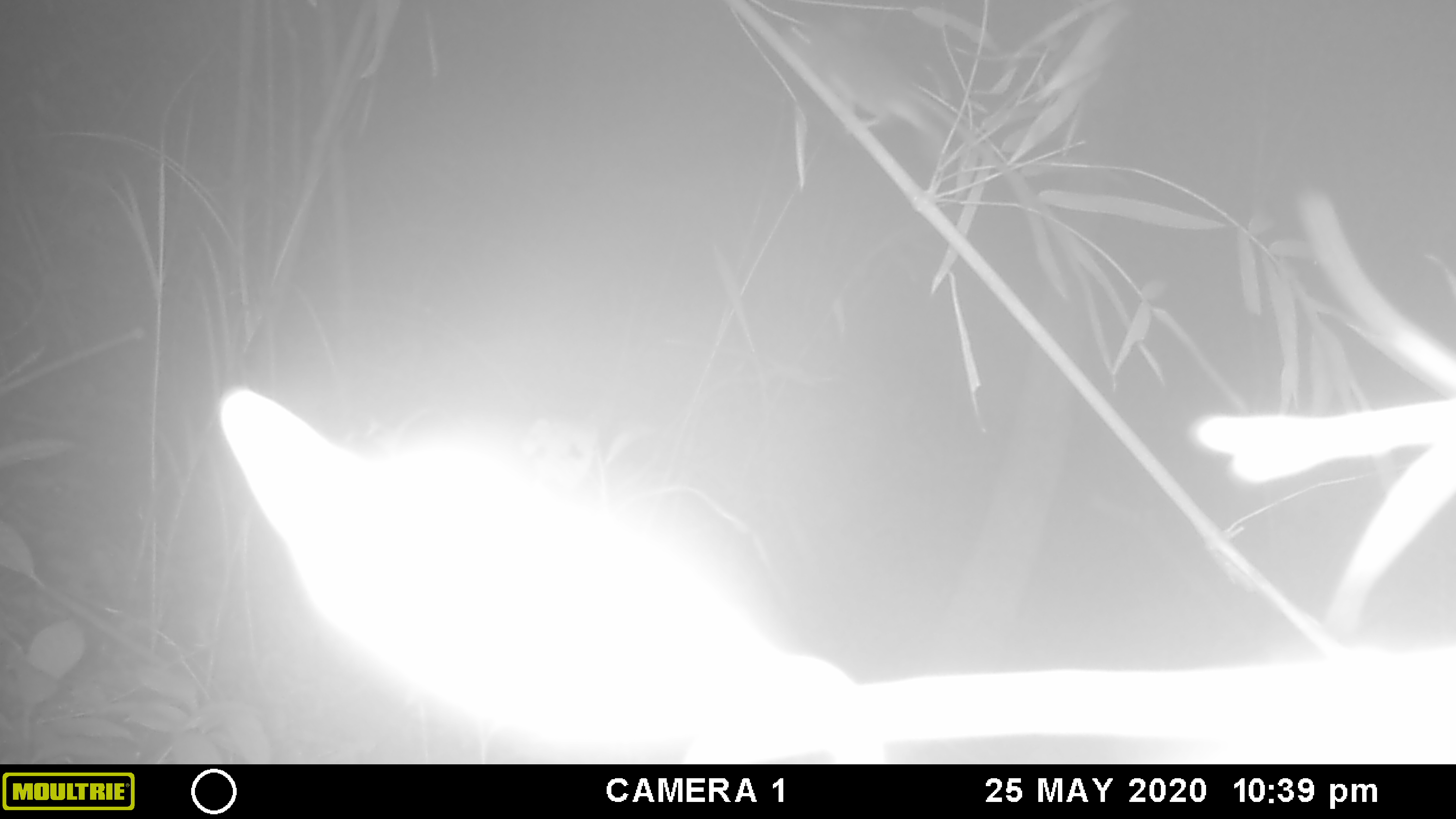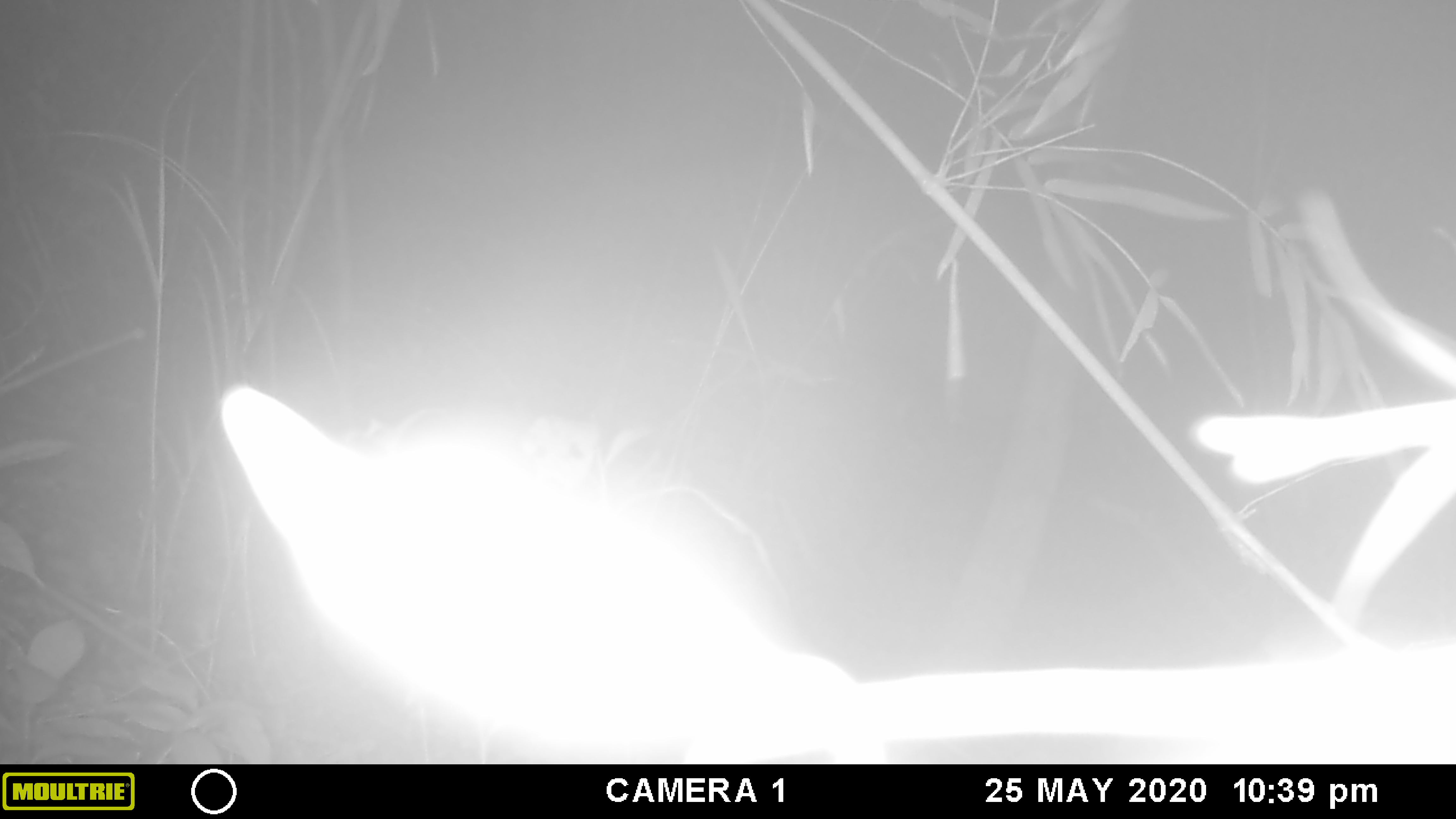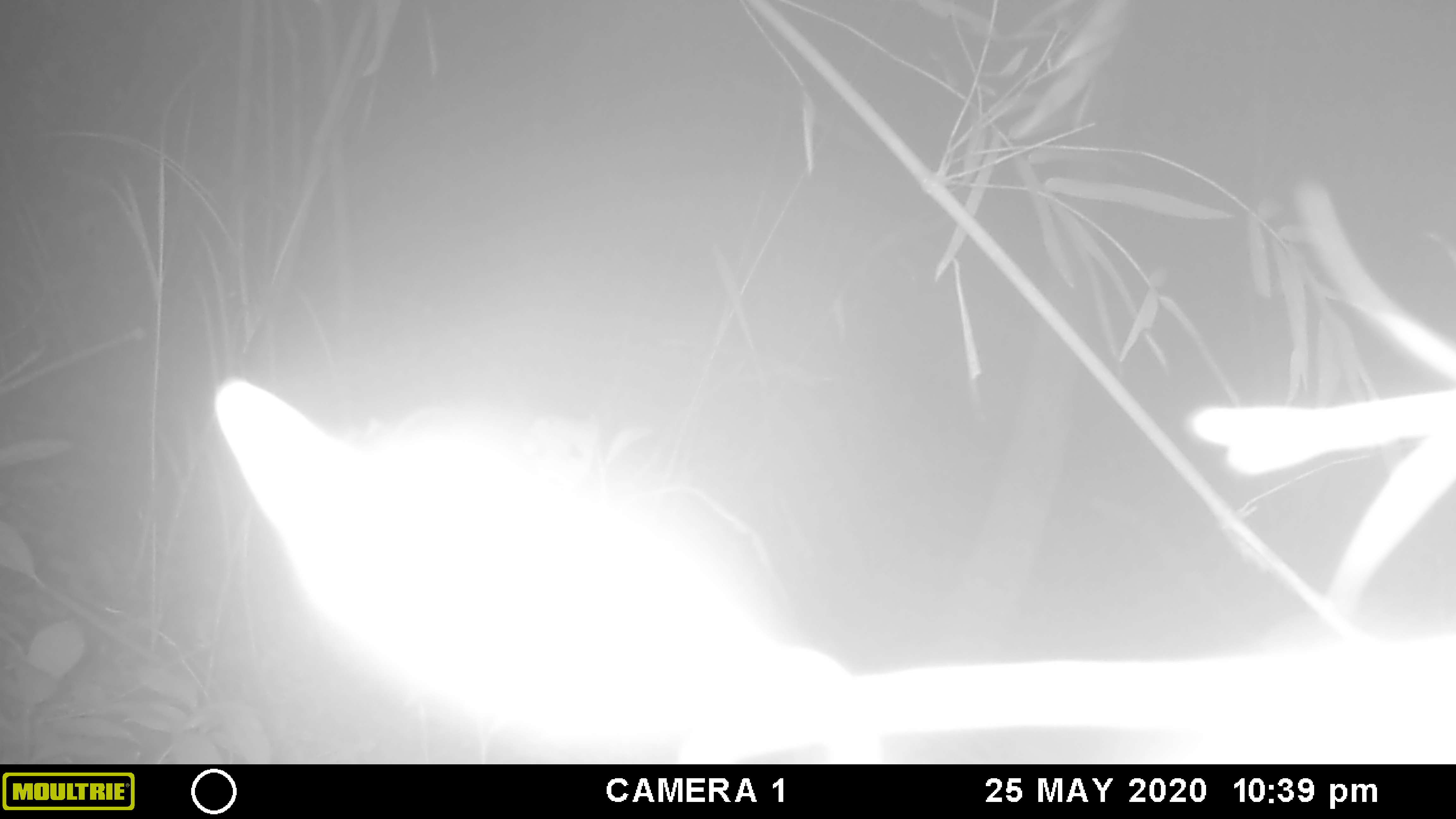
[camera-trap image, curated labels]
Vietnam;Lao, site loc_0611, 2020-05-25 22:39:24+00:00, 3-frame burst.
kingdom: Animalia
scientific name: Animalia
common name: animal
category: unidentified animal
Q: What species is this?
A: Unidentified animal (animal) (Animalia).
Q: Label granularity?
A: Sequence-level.